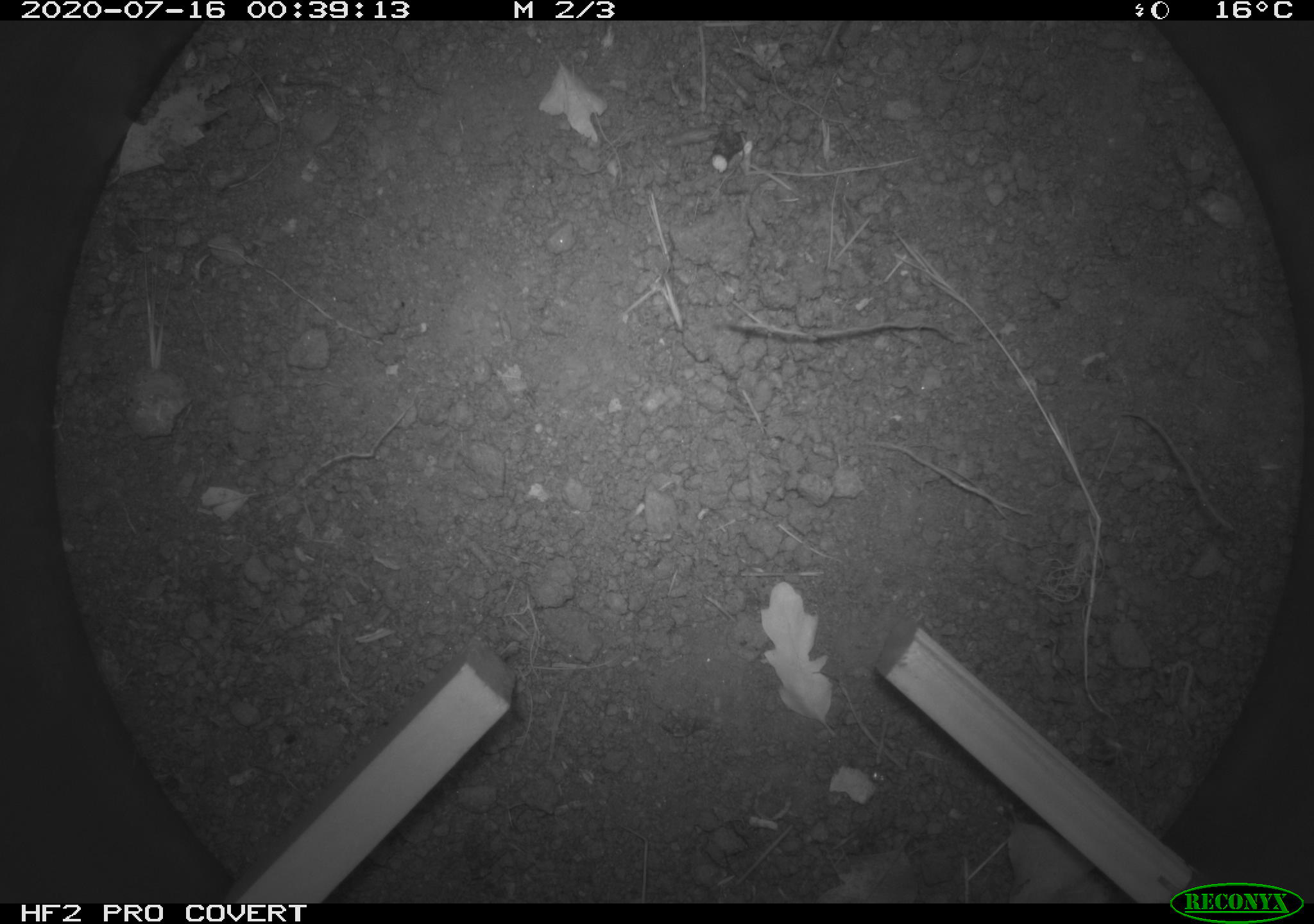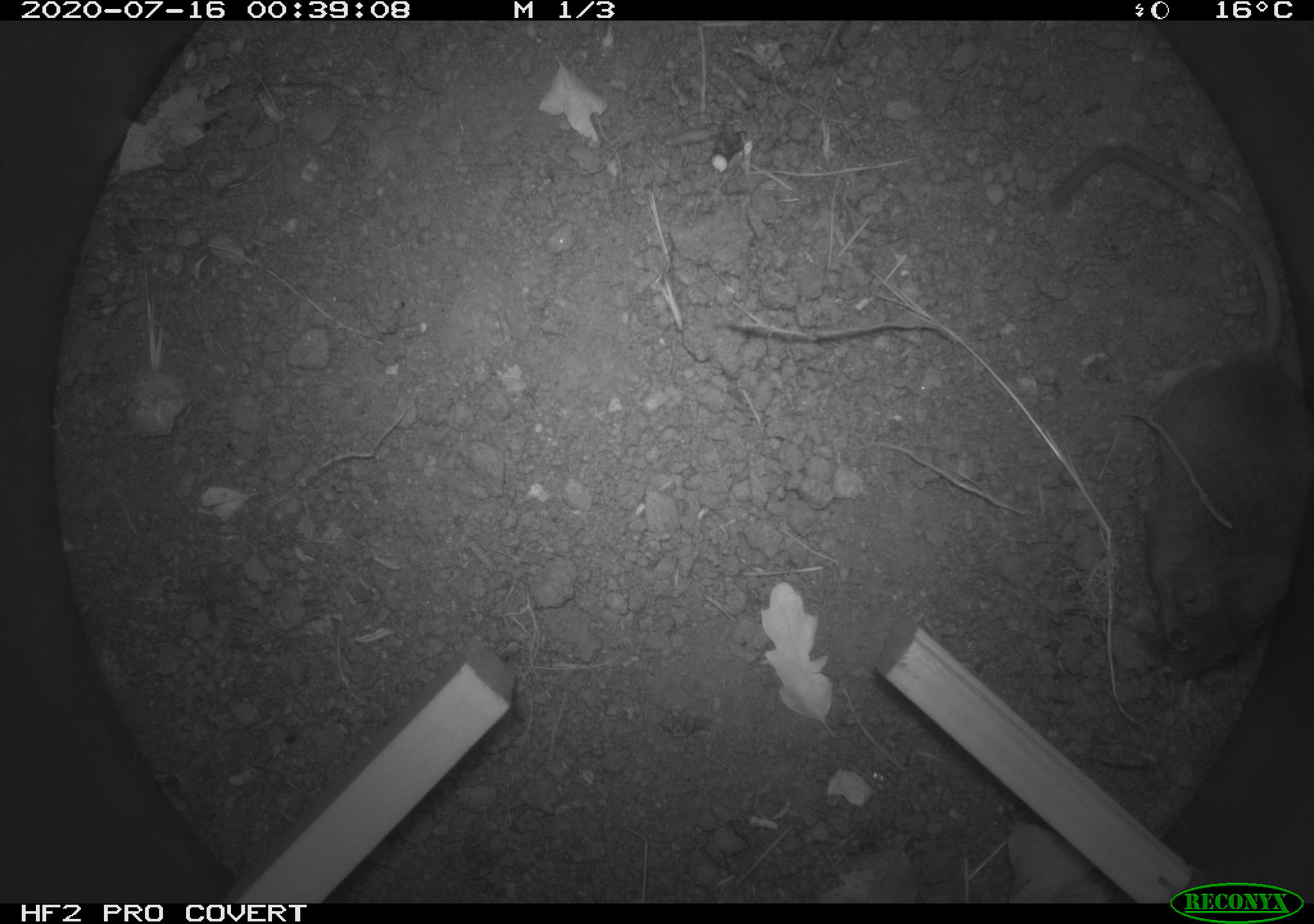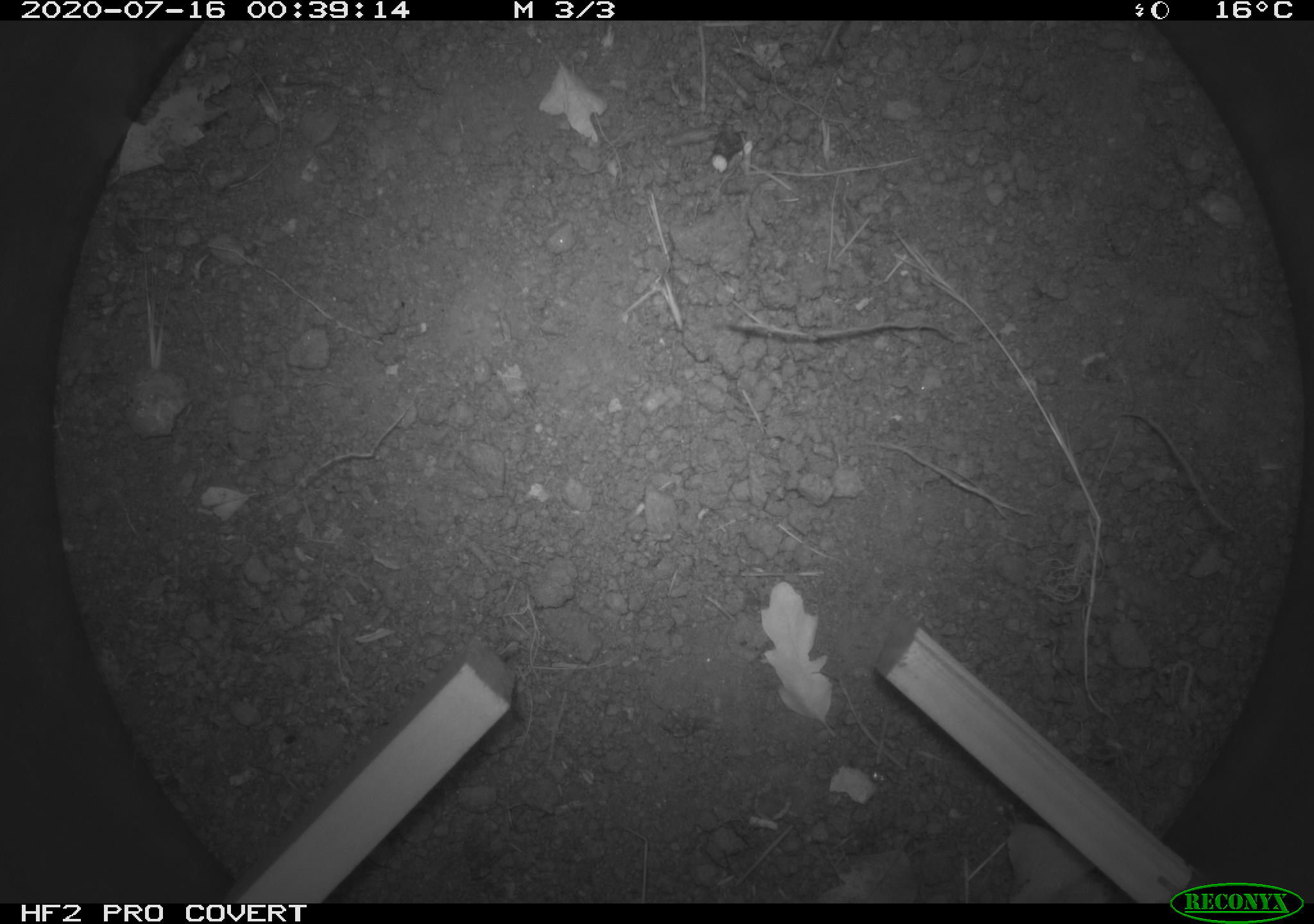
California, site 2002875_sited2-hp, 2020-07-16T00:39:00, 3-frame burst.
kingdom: Animalia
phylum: Arthropoda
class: Insecta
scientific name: Insecta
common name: insect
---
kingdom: Animalia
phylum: Chordata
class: Mammalia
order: Rodentia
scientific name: Rodentia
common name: rodent